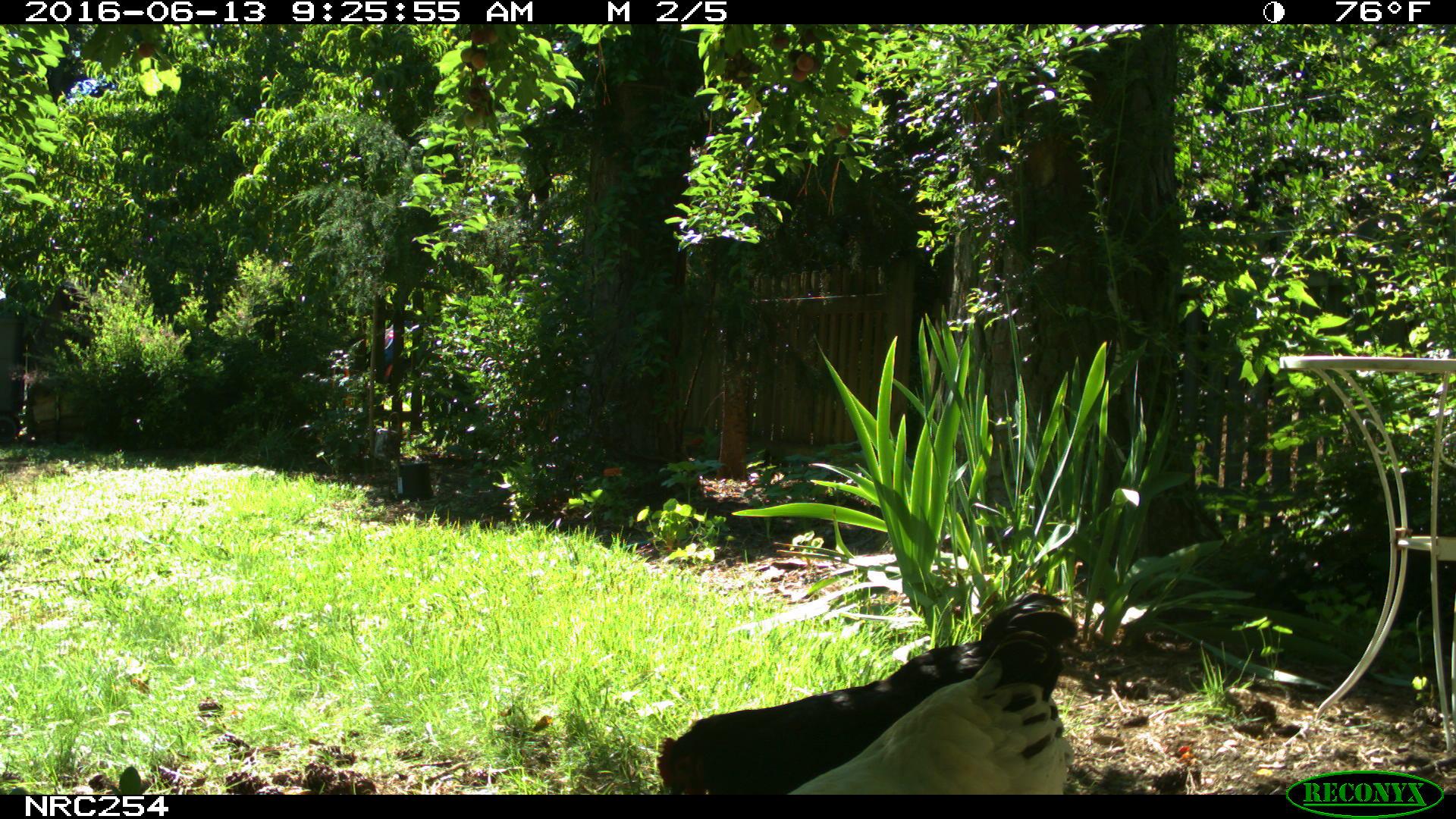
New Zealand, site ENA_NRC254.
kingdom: Animalia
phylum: Chordata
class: Aves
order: Galliformes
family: Phasianidae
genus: Gallus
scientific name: Gallus gallus domesticus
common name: chicken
Chicken (Gallus gallus domesticus).